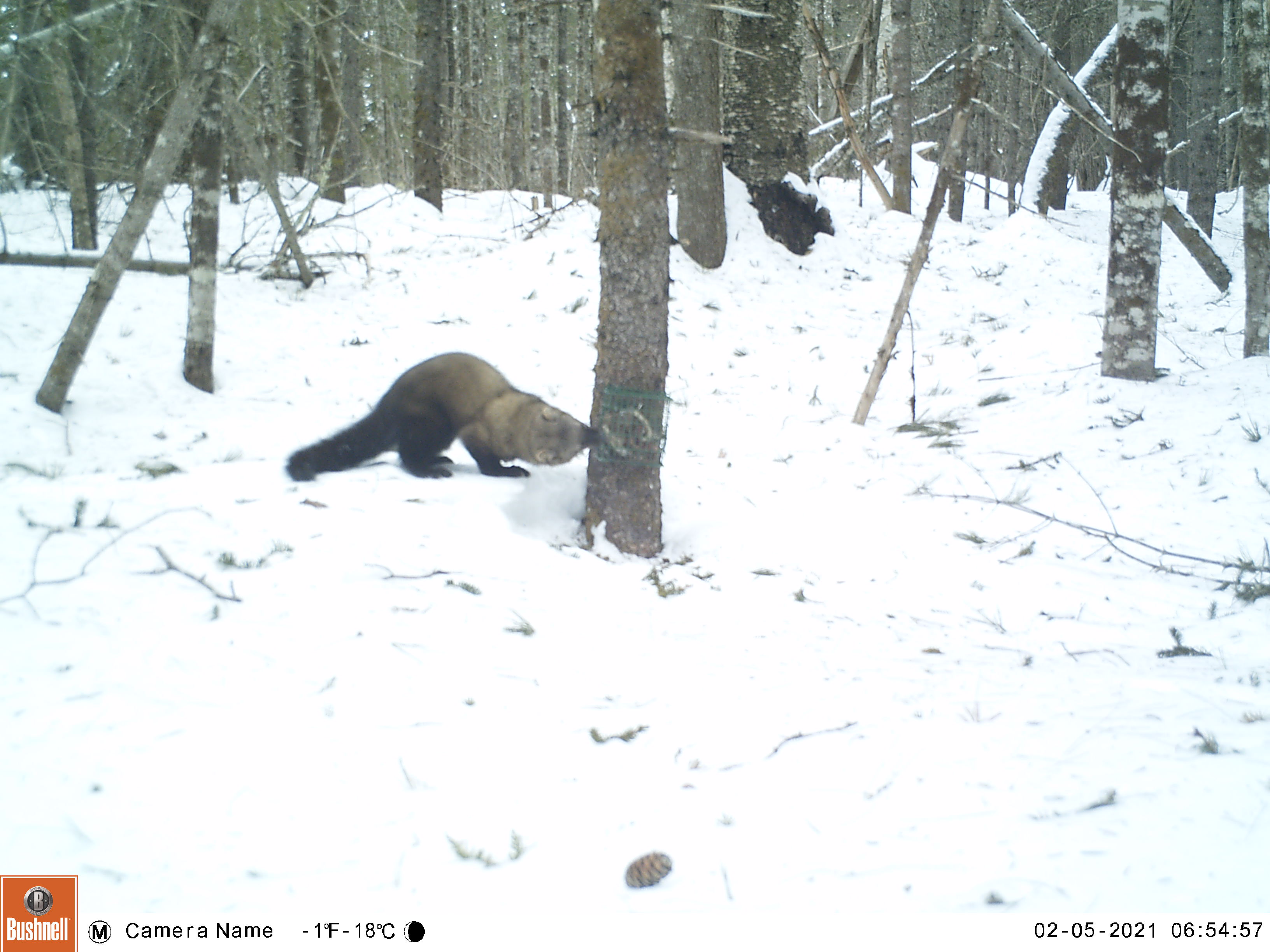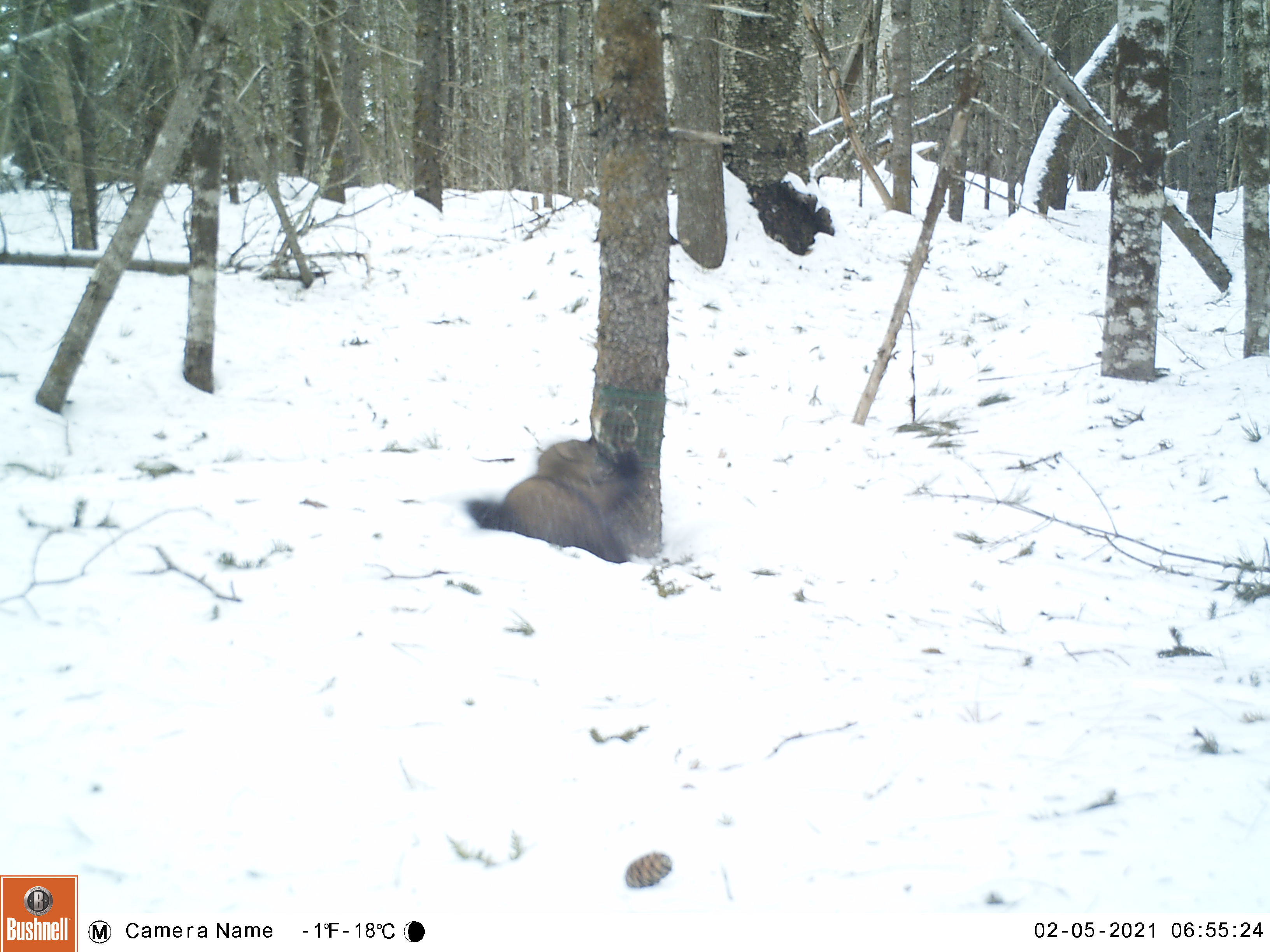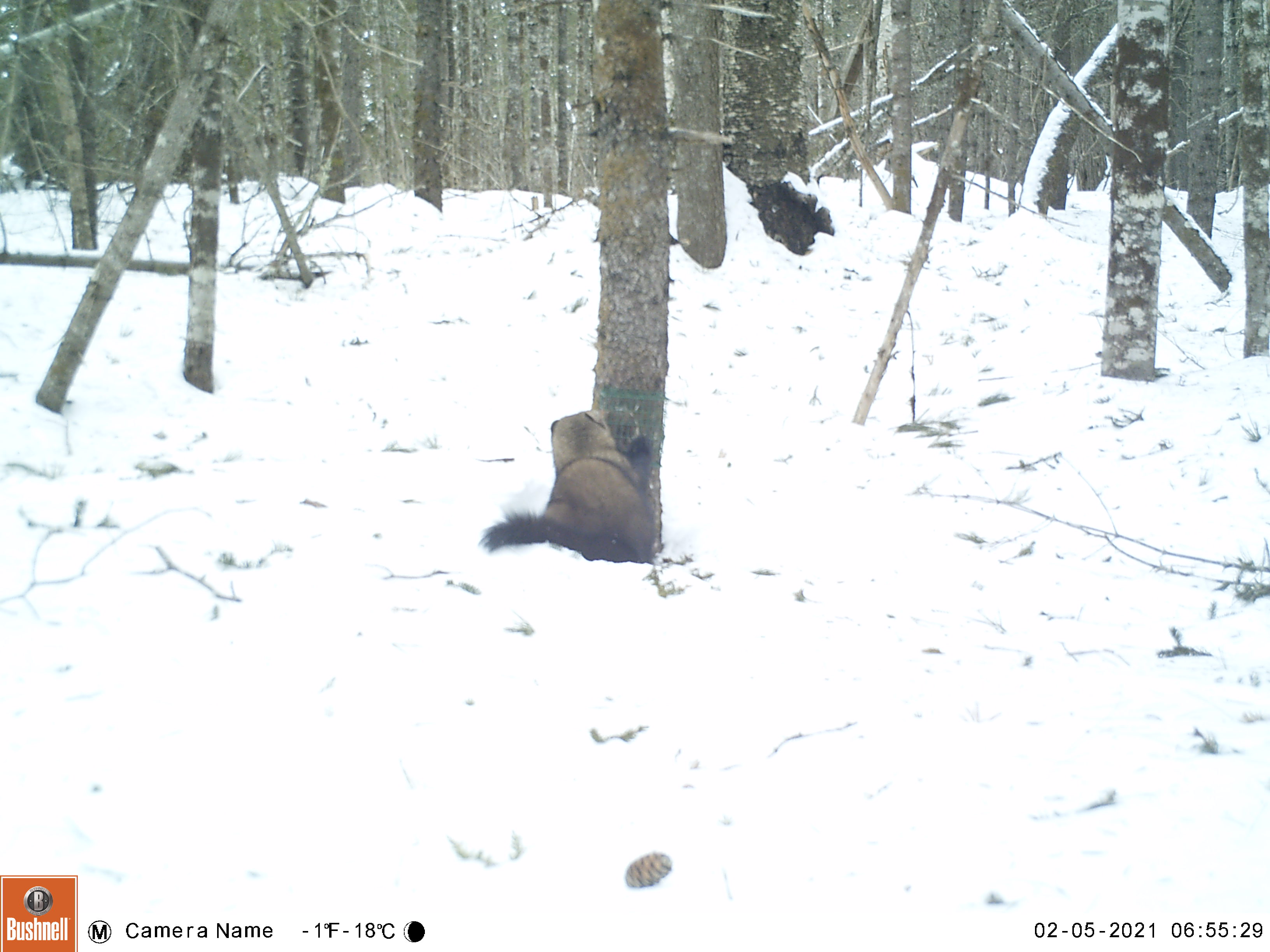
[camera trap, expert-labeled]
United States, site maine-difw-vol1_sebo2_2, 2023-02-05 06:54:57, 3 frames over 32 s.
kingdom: Animalia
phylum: Chordata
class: Mammalia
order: Carnivora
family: Mustelidae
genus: Pekania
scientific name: Pekania pennanti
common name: fisher